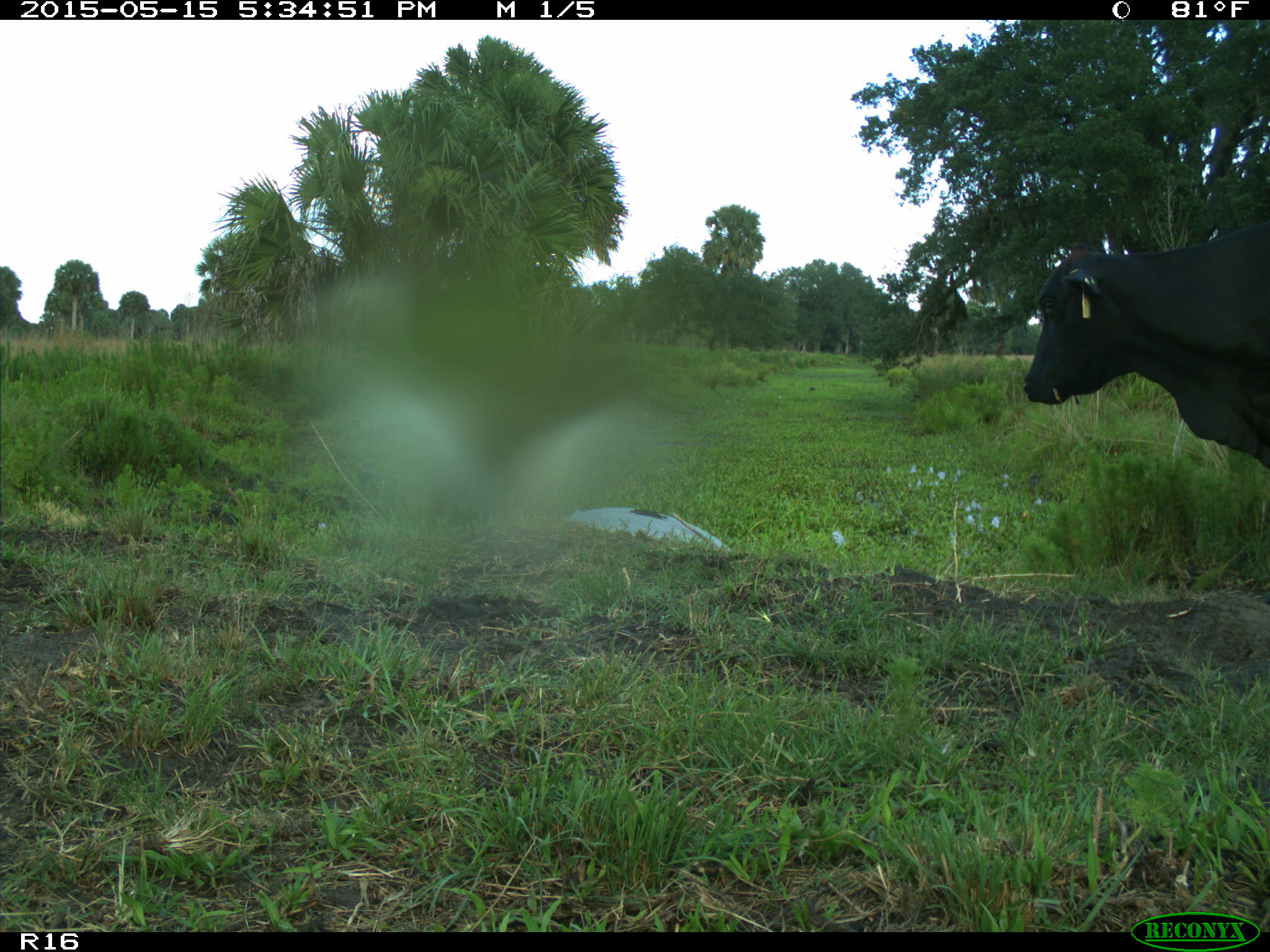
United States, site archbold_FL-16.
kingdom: Animalia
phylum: Chordata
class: Mammalia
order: Artiodactyla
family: Bovidae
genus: Bos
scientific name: Bos taurus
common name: domestic cow